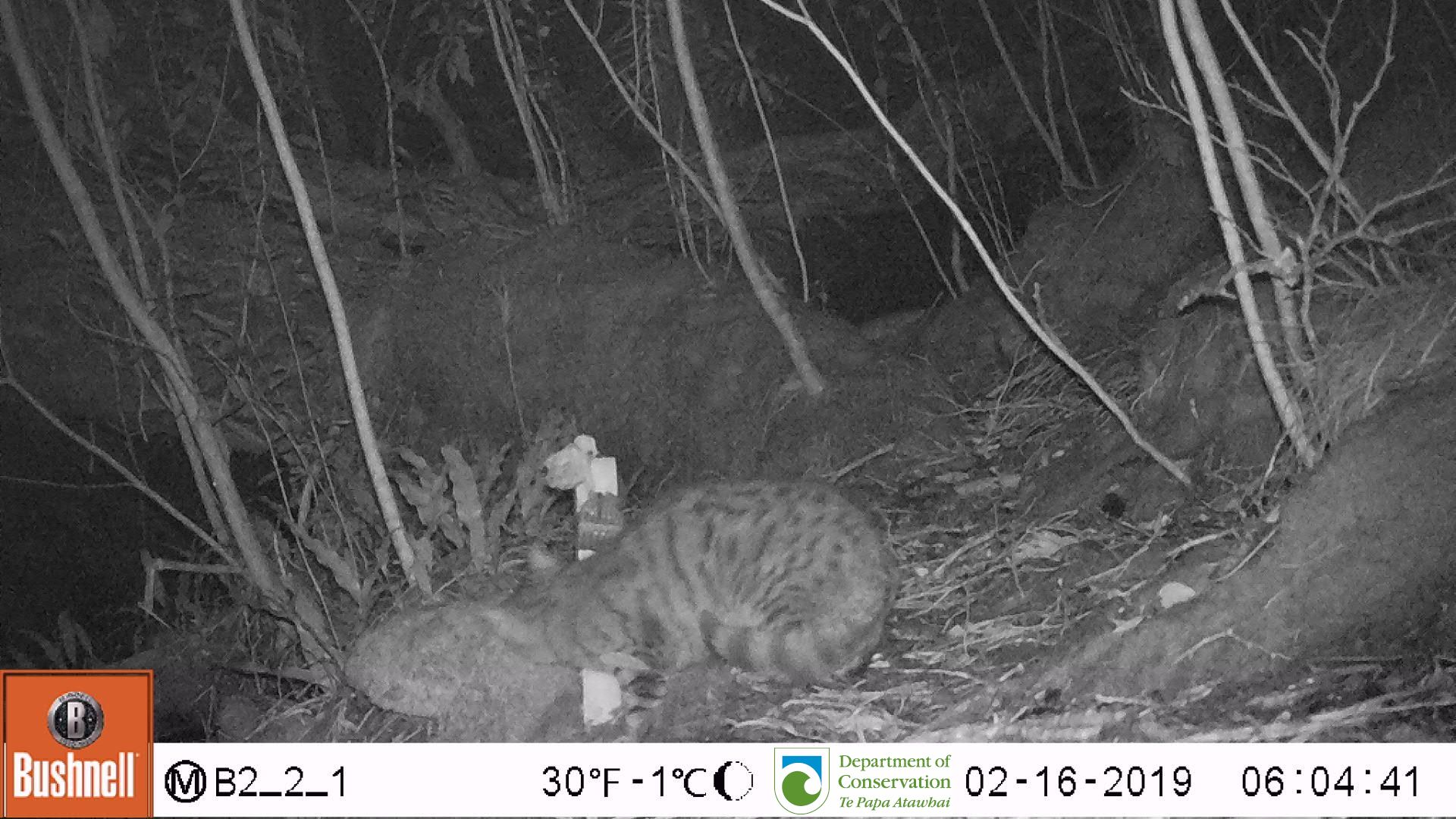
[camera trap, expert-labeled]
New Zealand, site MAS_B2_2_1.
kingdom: Animalia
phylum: Chordata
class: Mammalia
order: Carnivora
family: Felidae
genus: Felis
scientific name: Felis catus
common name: domestic cat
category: cat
Cat (domestic cat) (Felis catus).